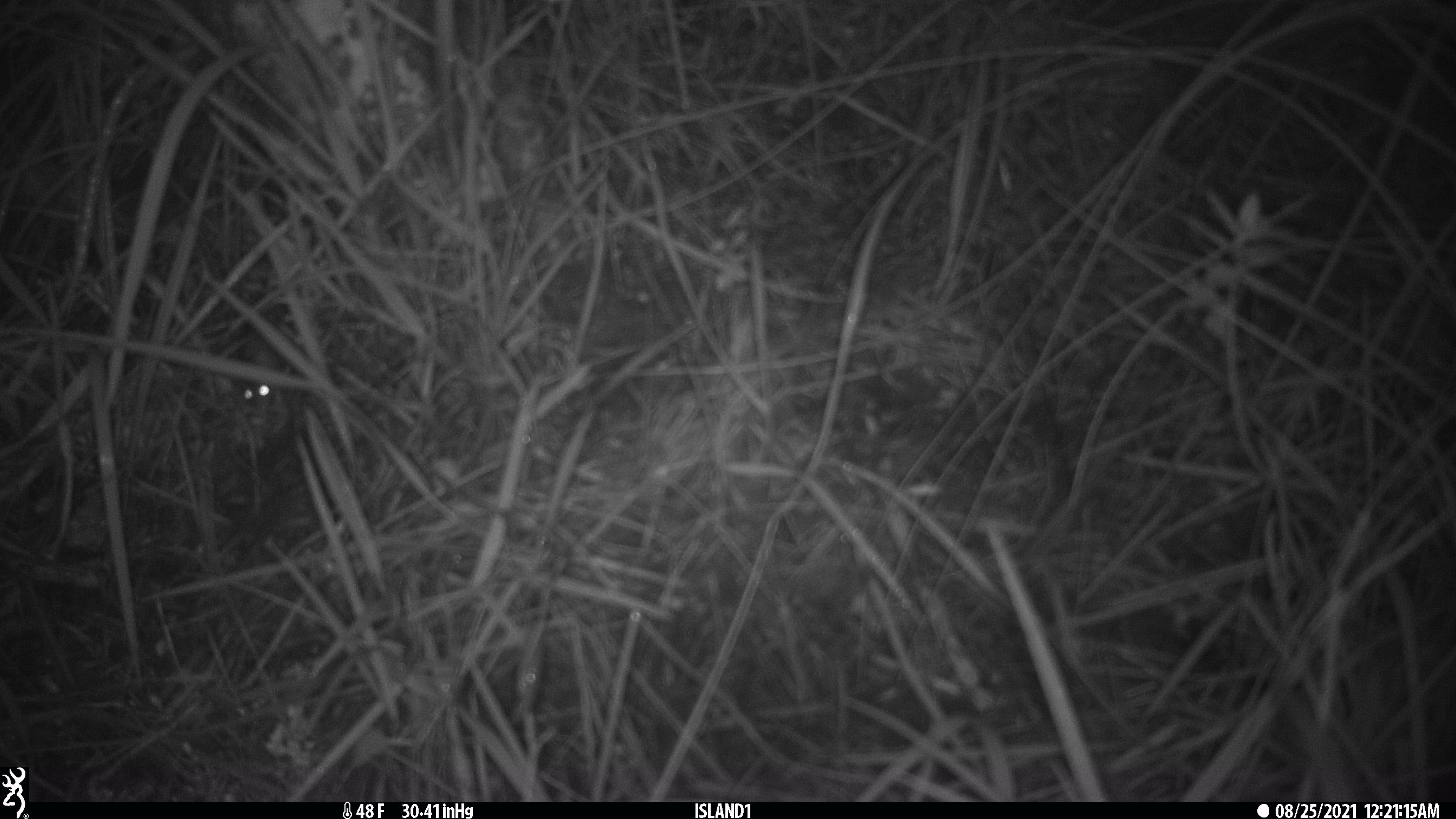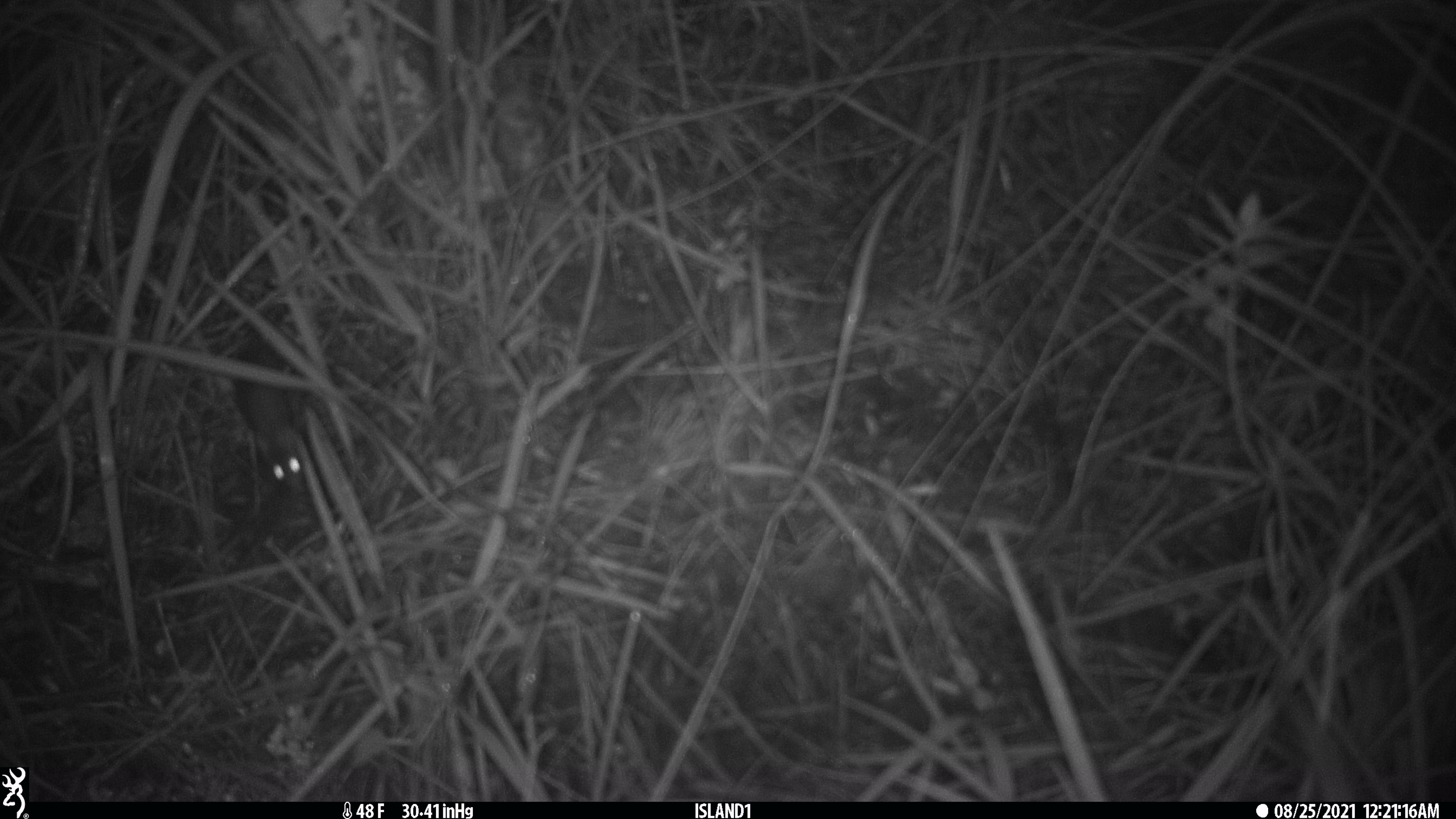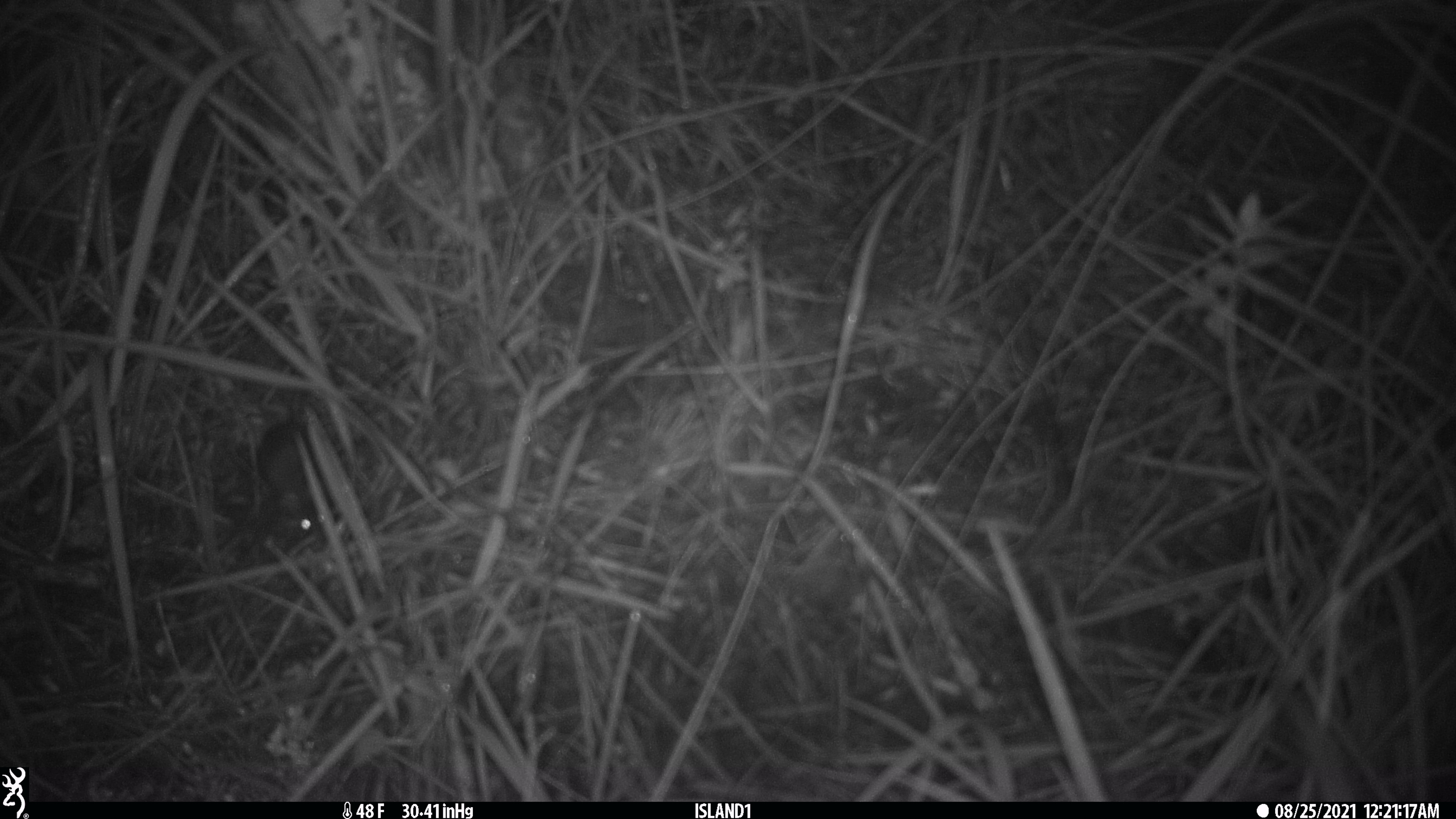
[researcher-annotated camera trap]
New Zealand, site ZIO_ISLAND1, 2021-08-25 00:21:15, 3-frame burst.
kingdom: Animalia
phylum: Chordata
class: Mammalia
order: Rodentia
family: Muridae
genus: Mus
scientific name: Mus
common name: mouse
Mouse (Mus).